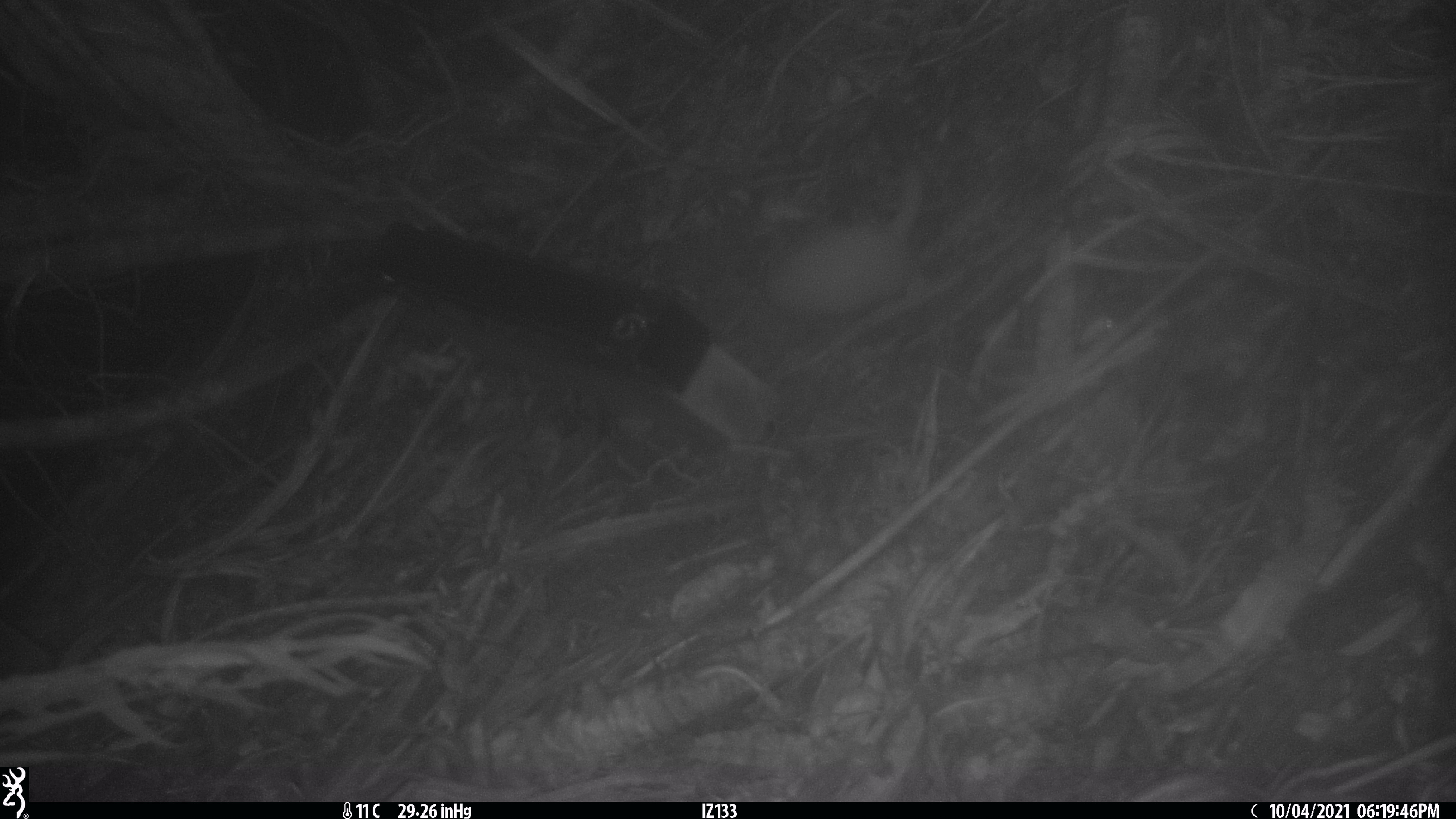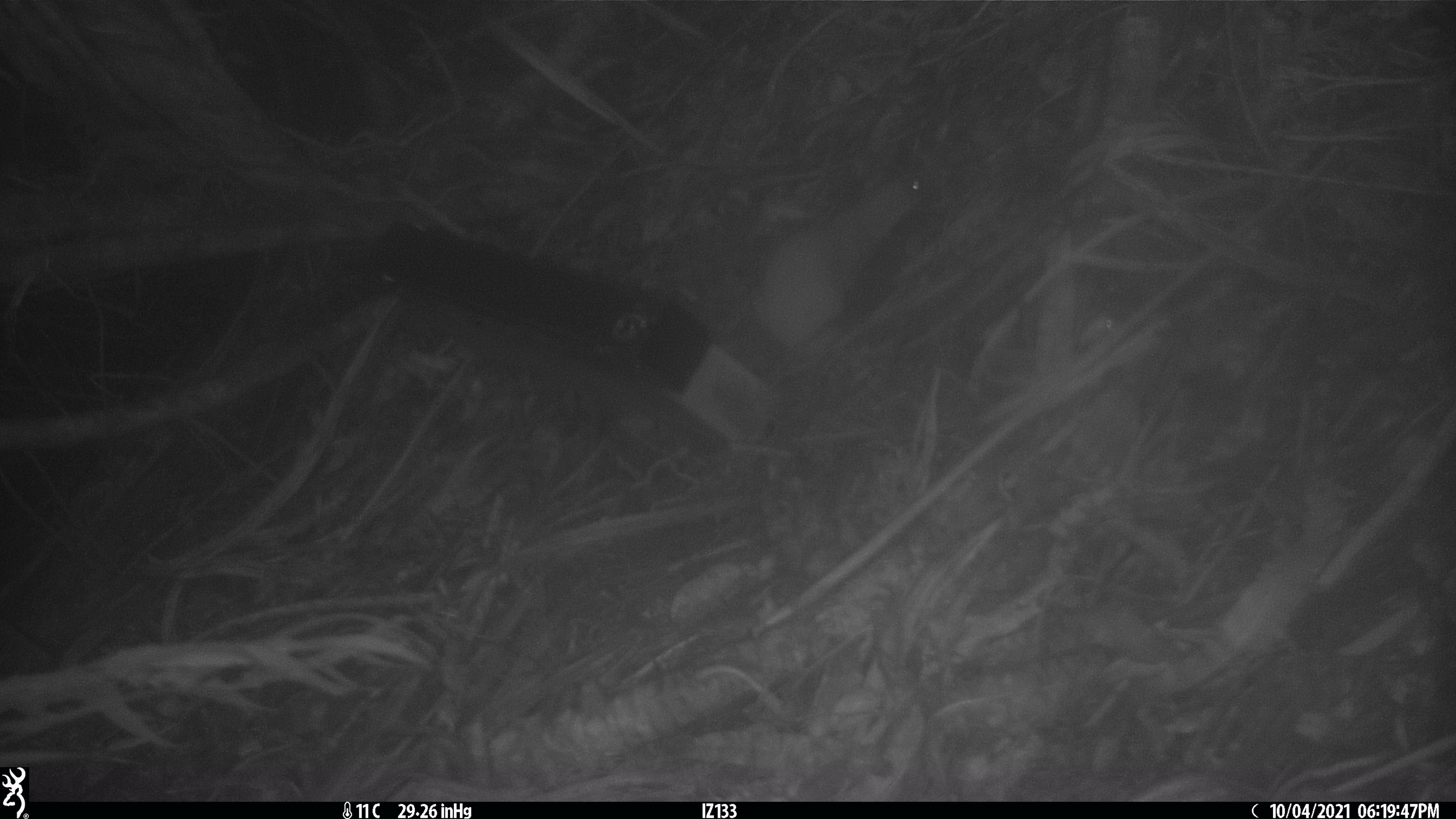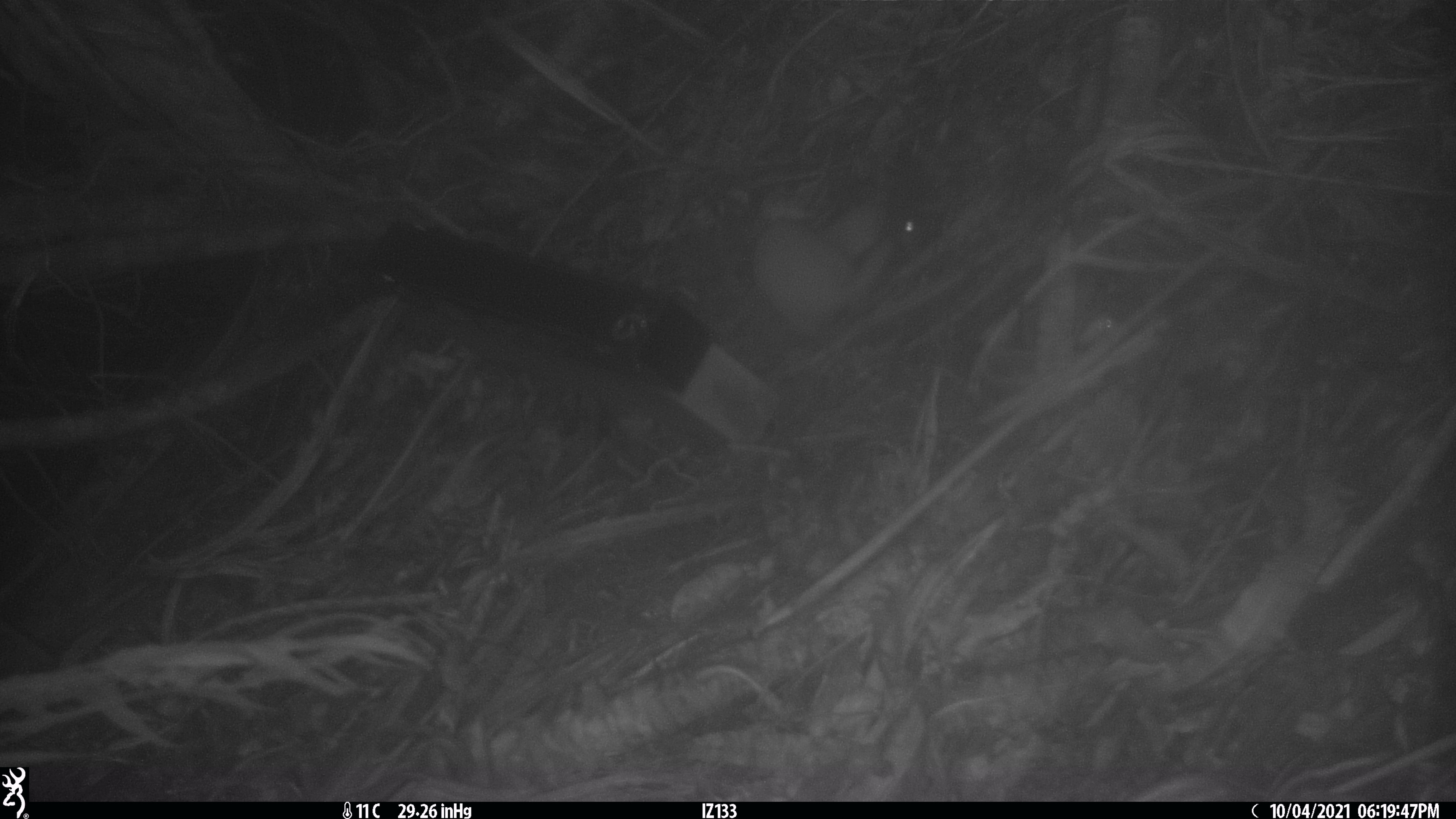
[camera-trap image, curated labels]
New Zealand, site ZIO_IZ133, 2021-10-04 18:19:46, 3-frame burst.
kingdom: Animalia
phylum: Chordata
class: Mammalia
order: Carnivora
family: Mustelidae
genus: Mustela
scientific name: Mustela erminea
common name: stoat